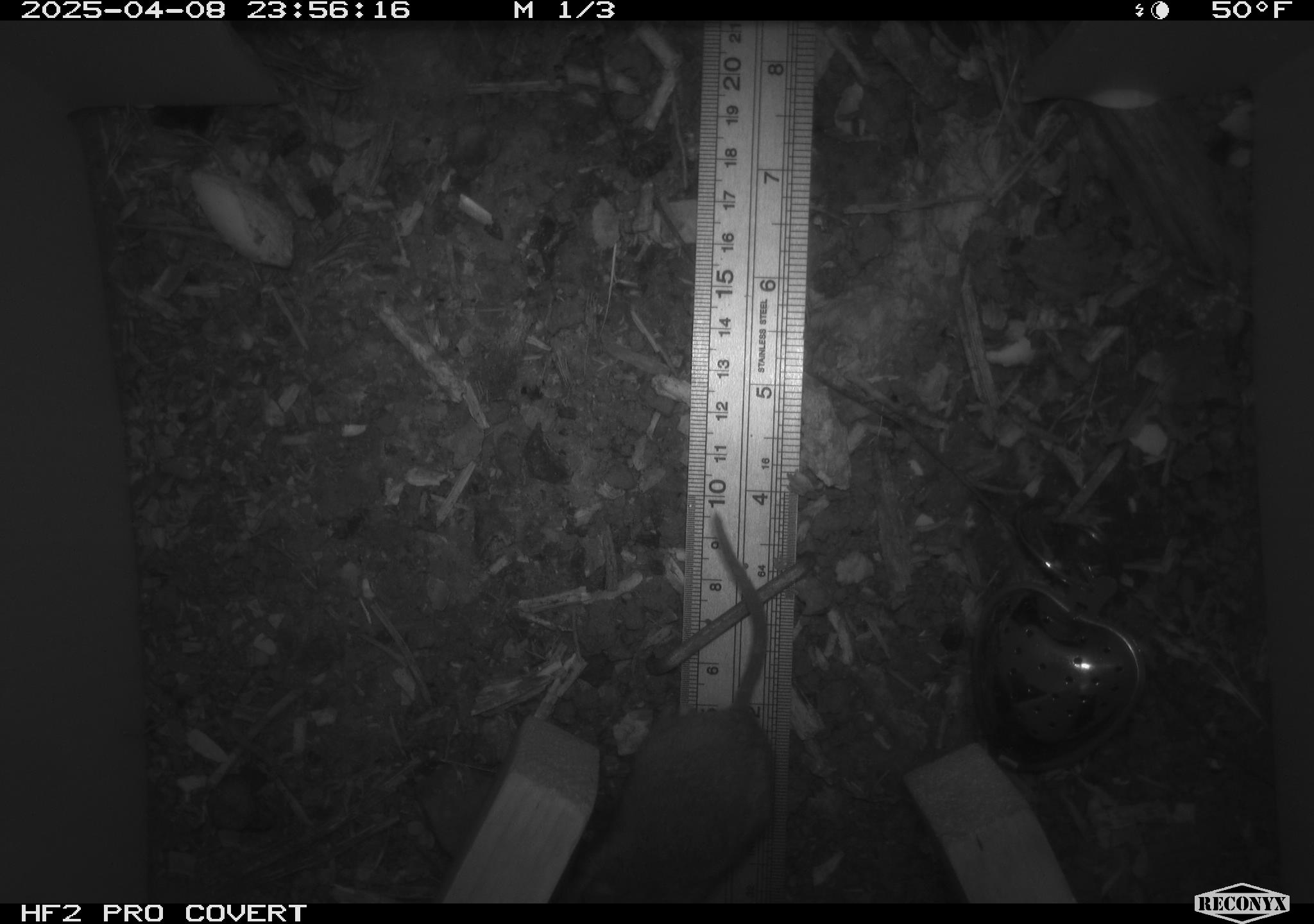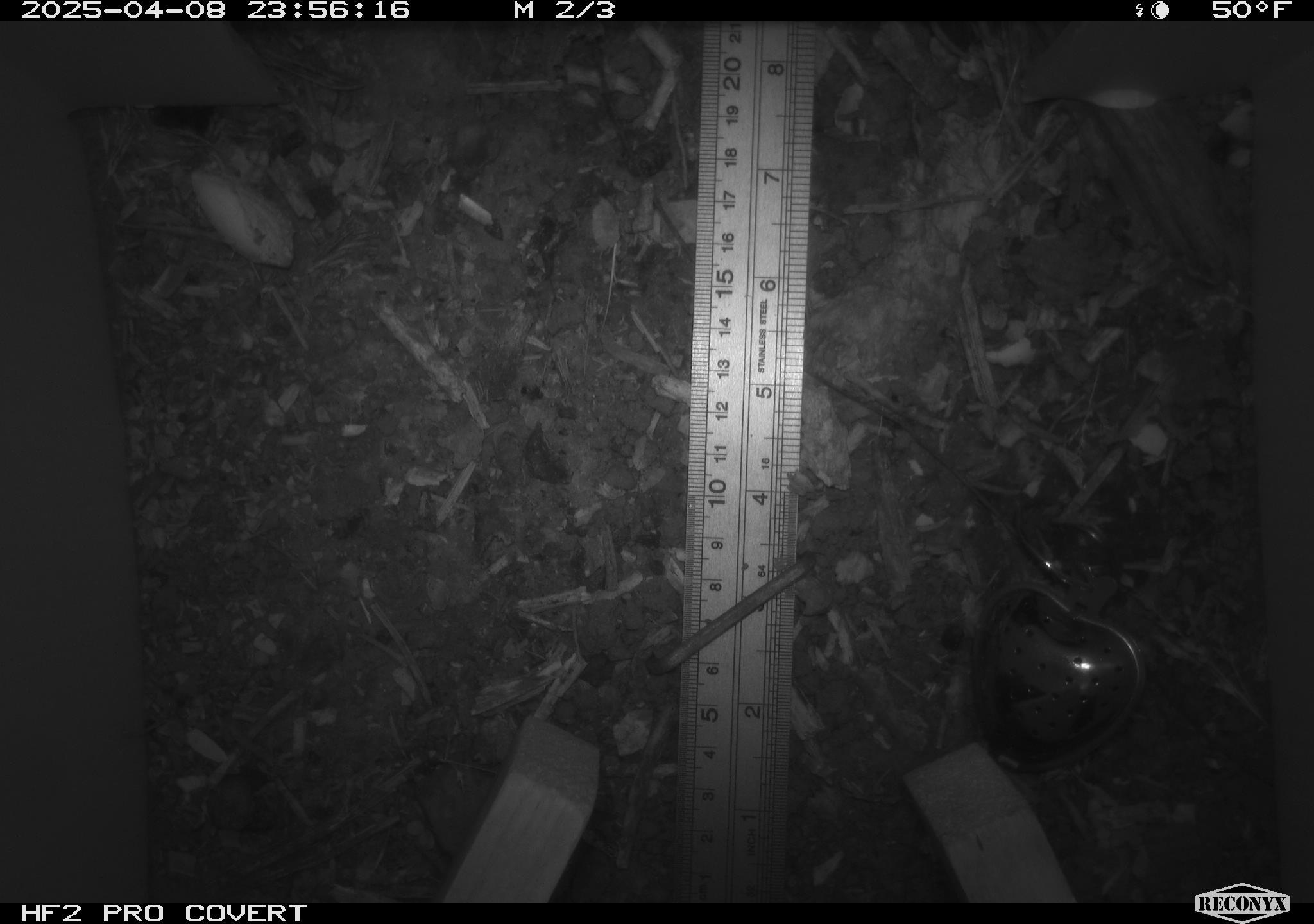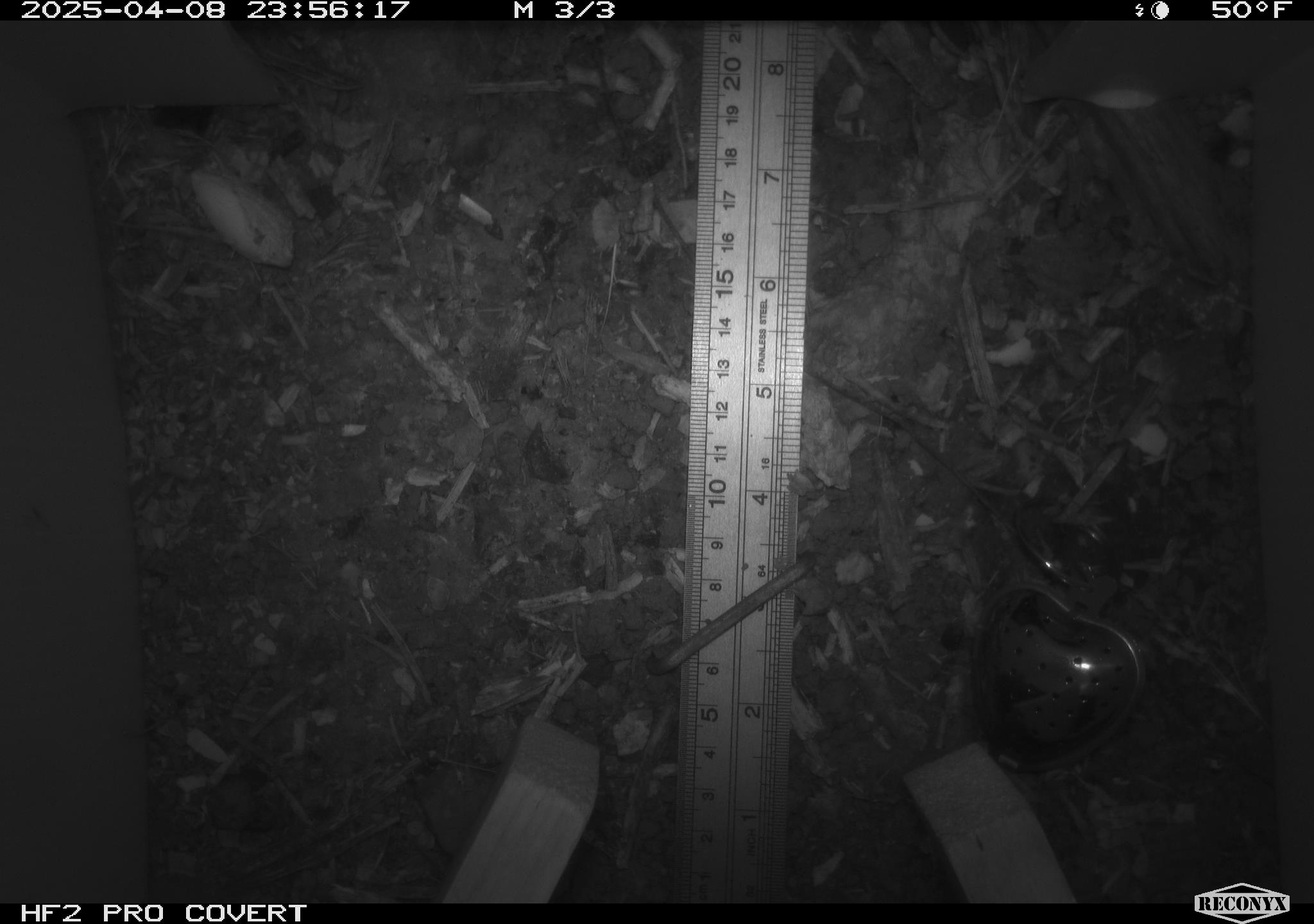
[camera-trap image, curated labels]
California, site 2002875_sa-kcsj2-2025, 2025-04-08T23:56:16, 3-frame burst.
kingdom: Animalia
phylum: Chordata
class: Mammalia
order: Rodentia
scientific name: Rodentia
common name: rodent